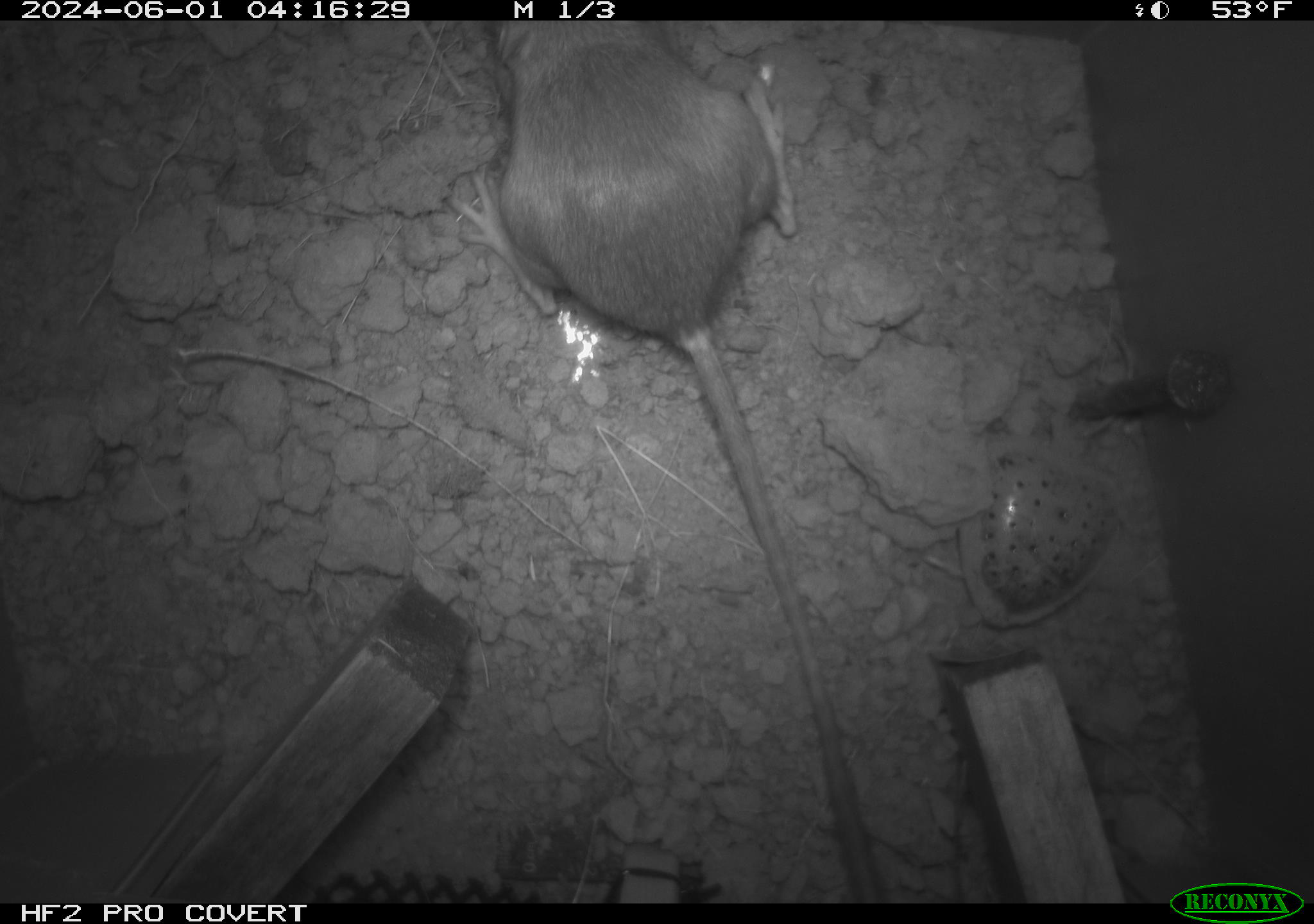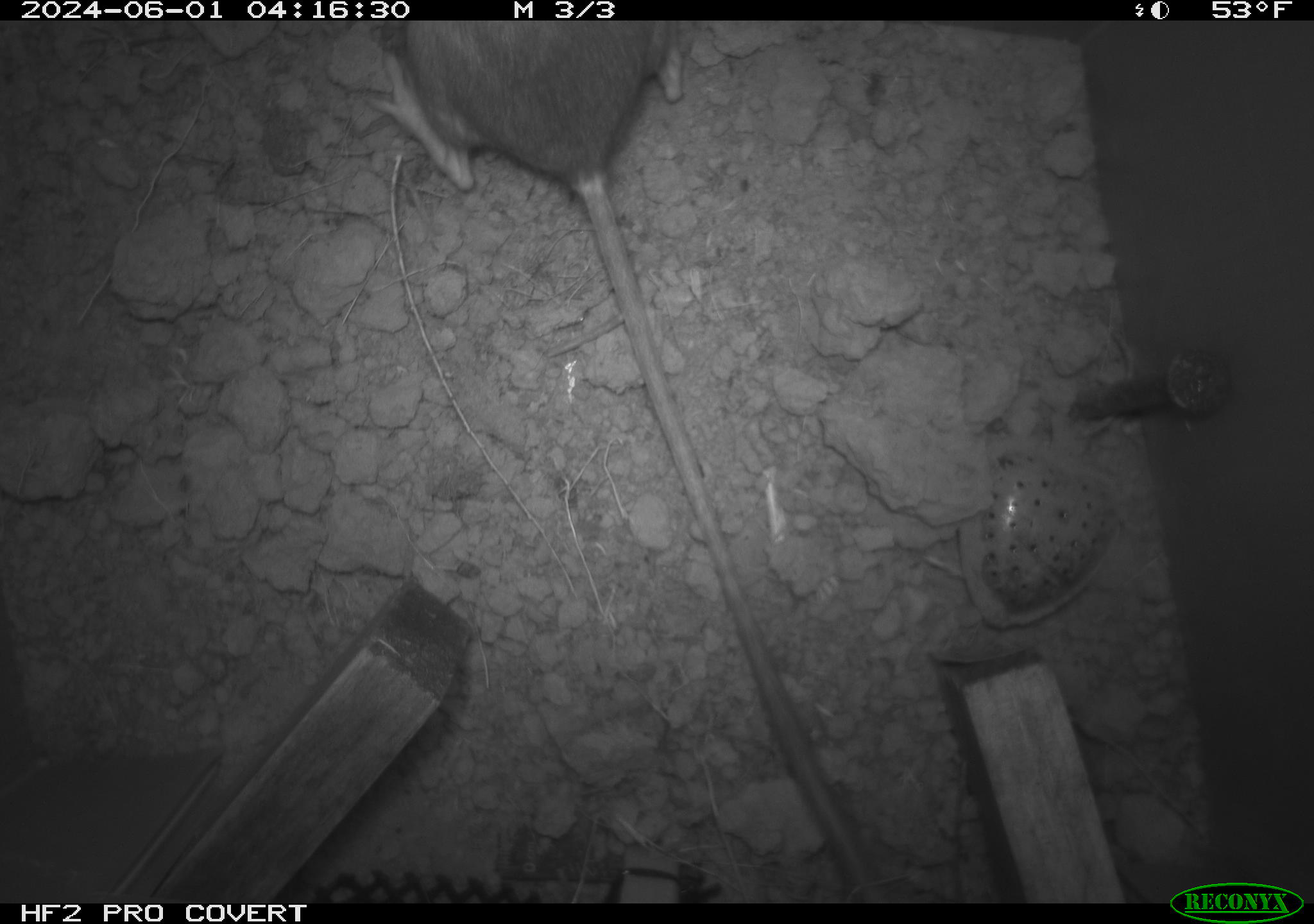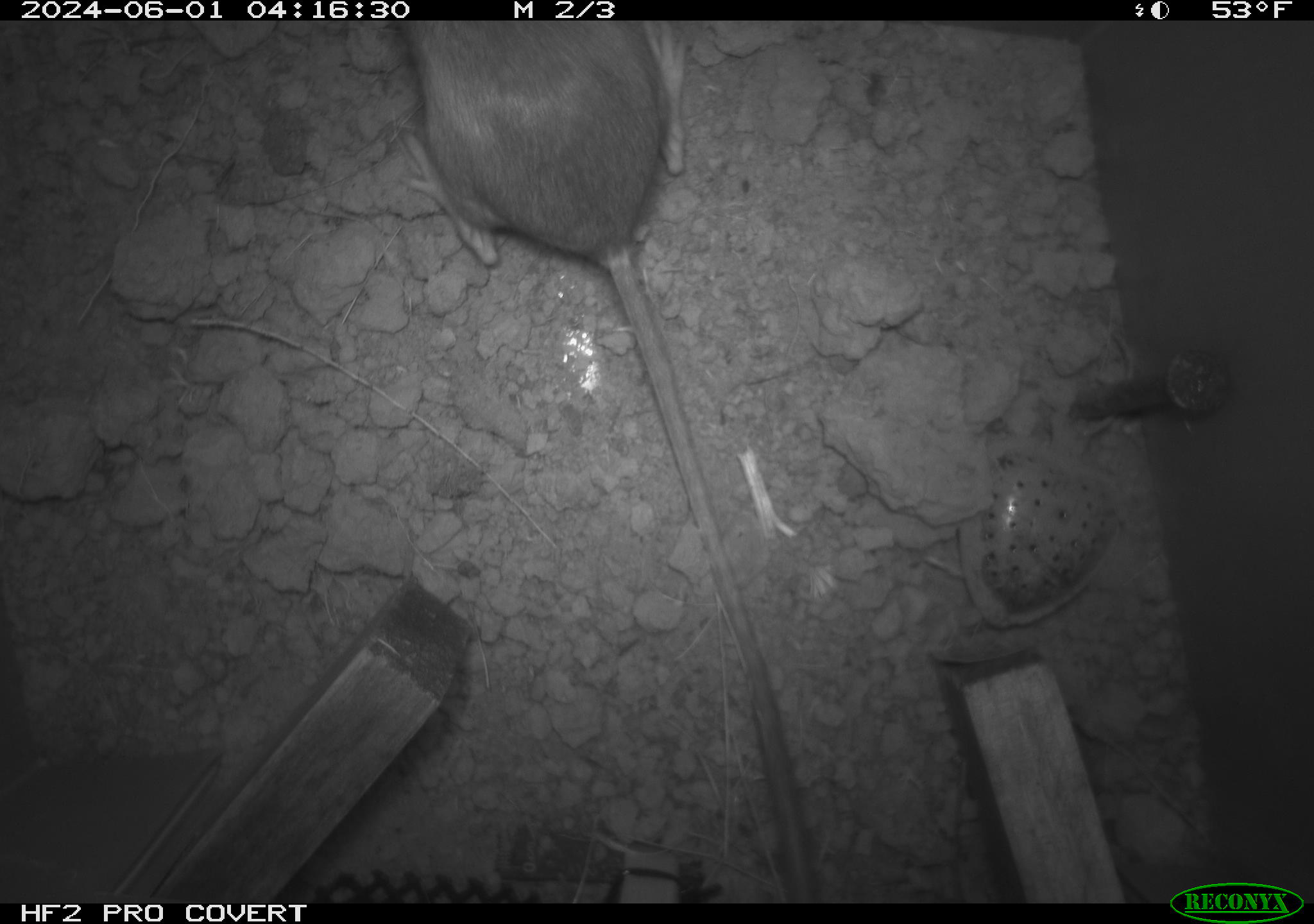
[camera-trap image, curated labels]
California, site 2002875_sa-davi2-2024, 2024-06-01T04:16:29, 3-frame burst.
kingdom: Animalia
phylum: Chordata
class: Mammalia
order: Rodentia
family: Heteromyidae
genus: Dipodomys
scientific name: Dipodomys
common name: kangaroo rats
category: dipodomys species